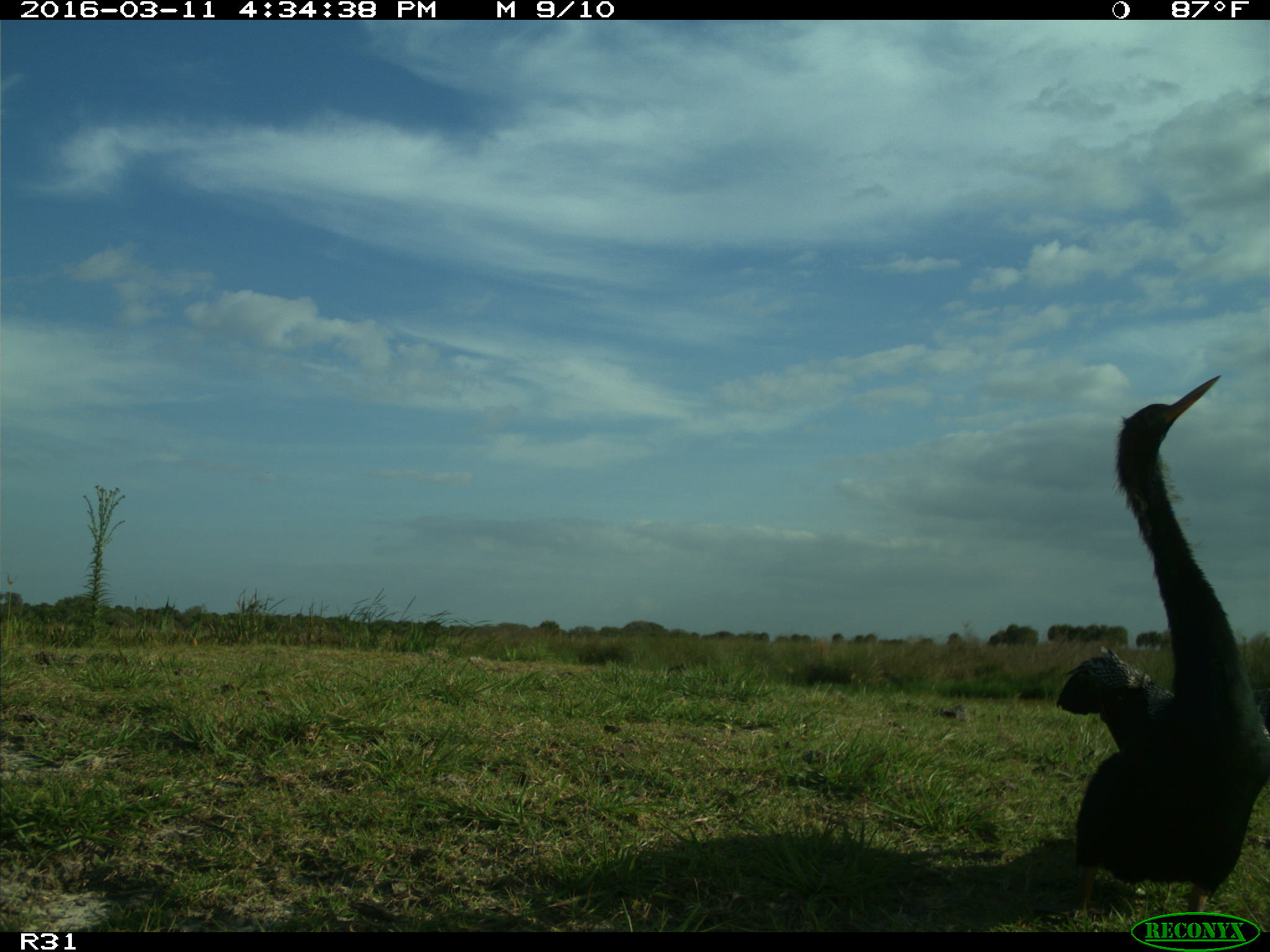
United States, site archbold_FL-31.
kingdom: Animalia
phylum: Chordata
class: Aves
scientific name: Aves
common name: birds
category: unidentified bird